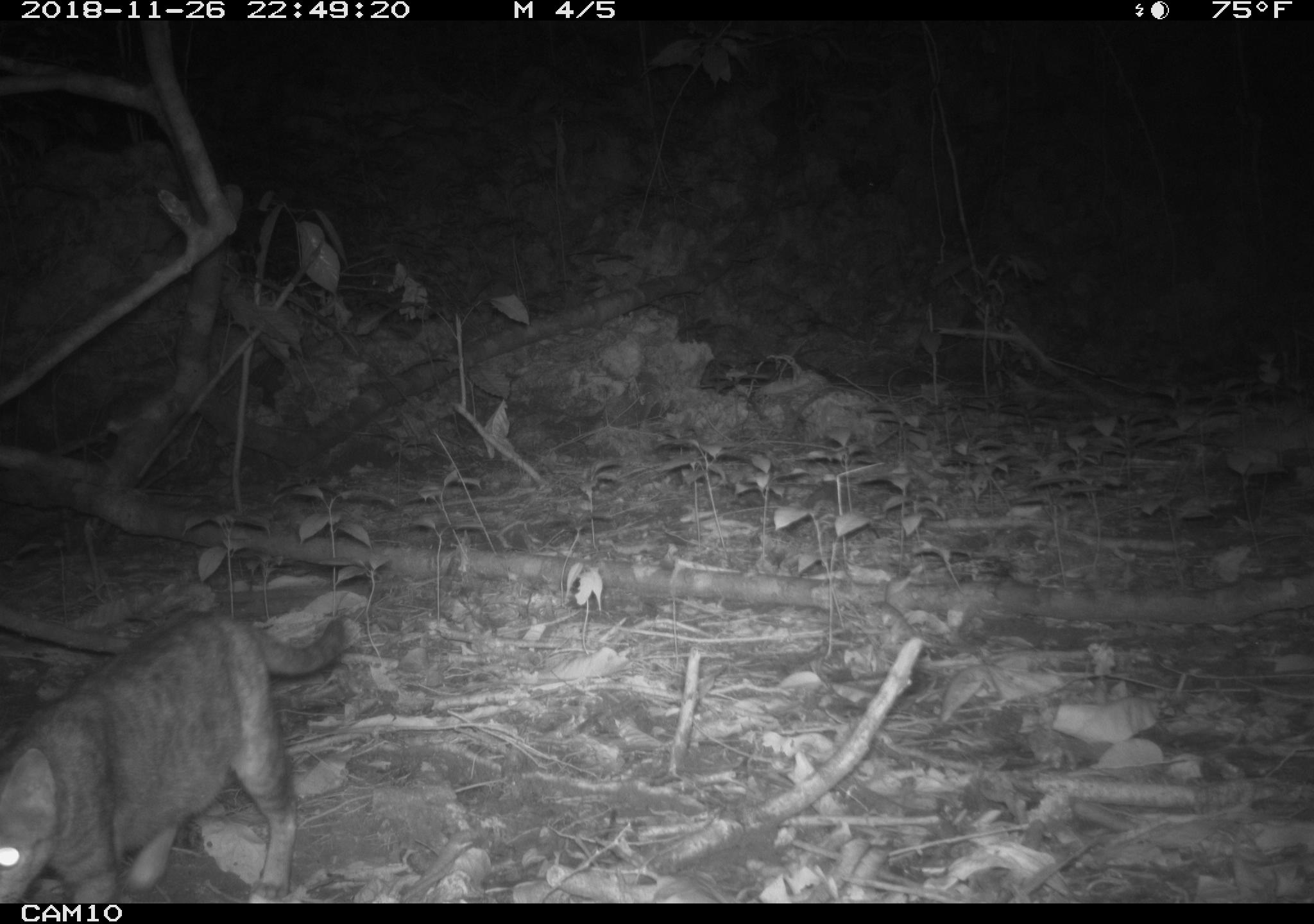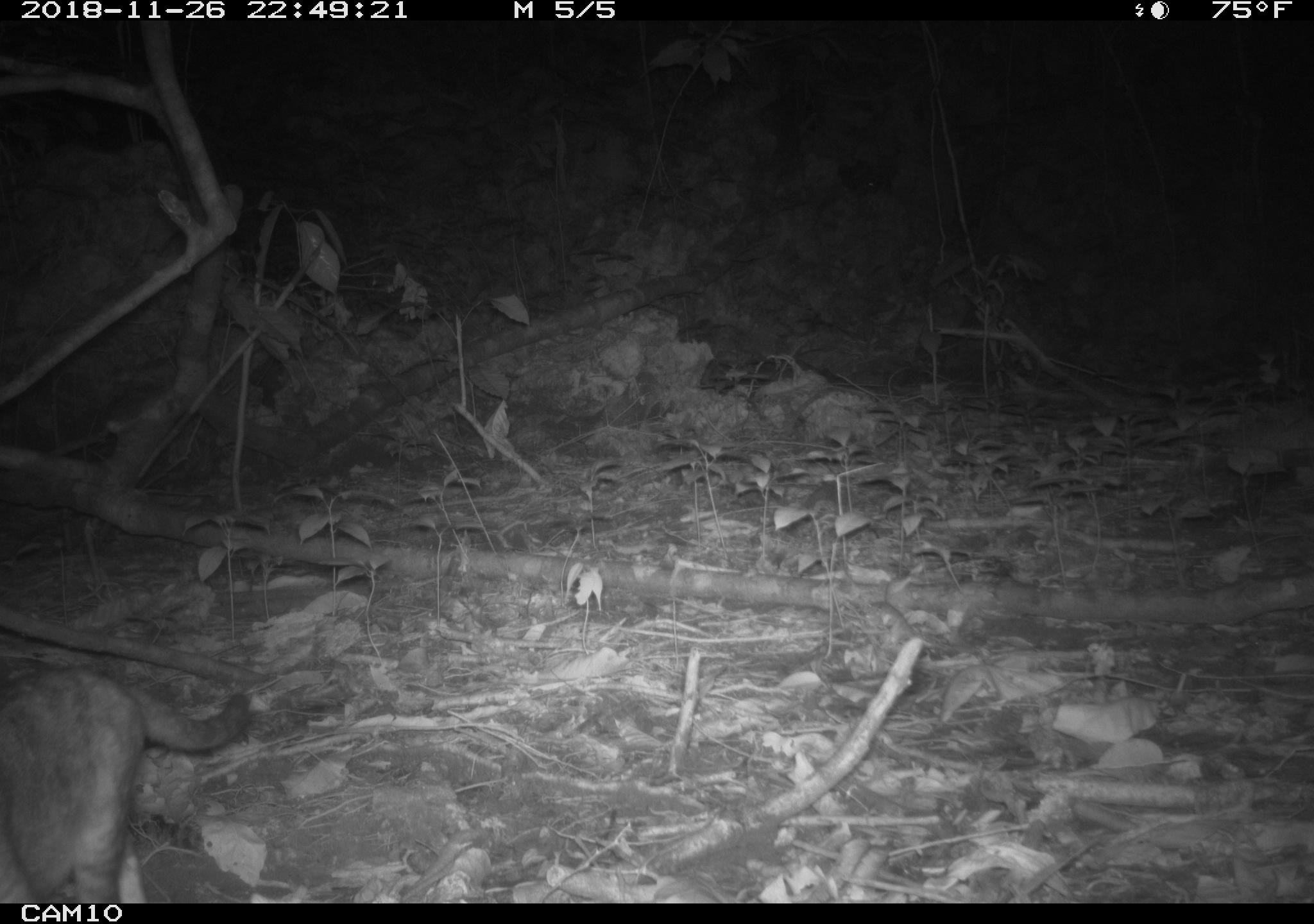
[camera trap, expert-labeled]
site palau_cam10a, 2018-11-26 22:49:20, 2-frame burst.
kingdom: Animalia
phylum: Chordata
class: Mammalia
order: Carnivora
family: Felidae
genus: Felis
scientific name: Felis catus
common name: cat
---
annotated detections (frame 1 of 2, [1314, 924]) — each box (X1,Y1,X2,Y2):
cat: (2,607,371,897)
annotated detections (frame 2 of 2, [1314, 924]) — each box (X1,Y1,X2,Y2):
cat: (0,662,253,905)